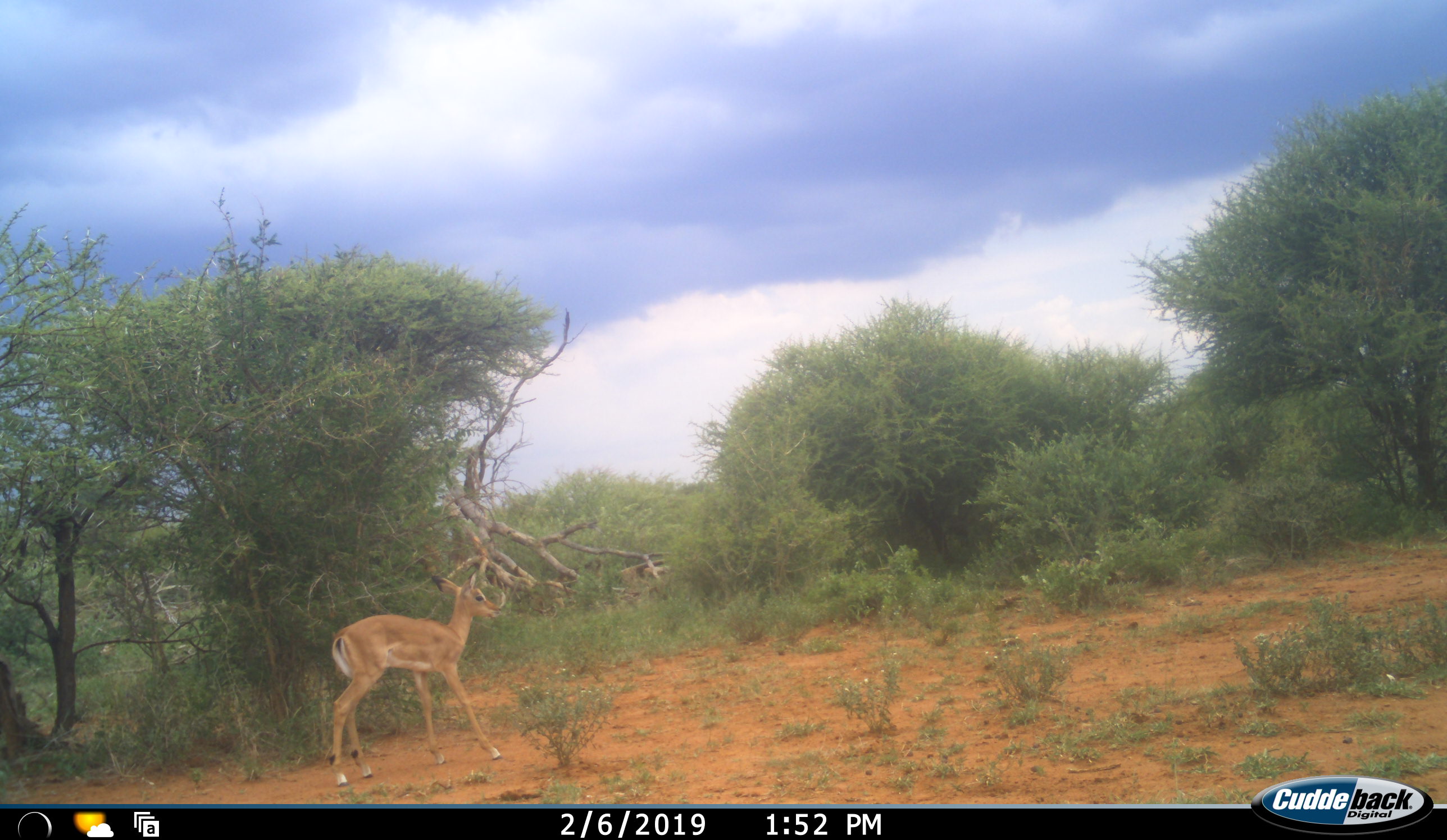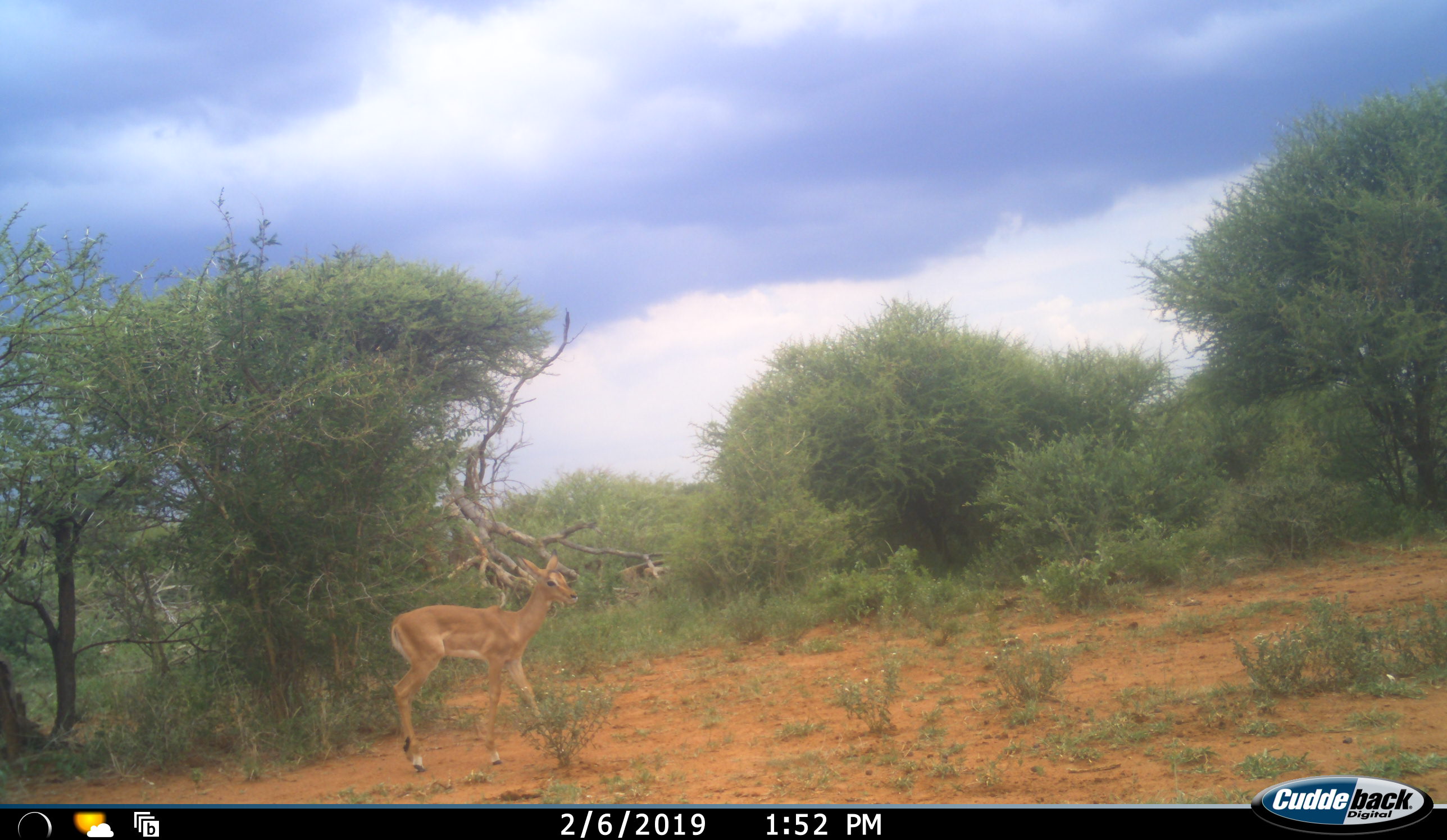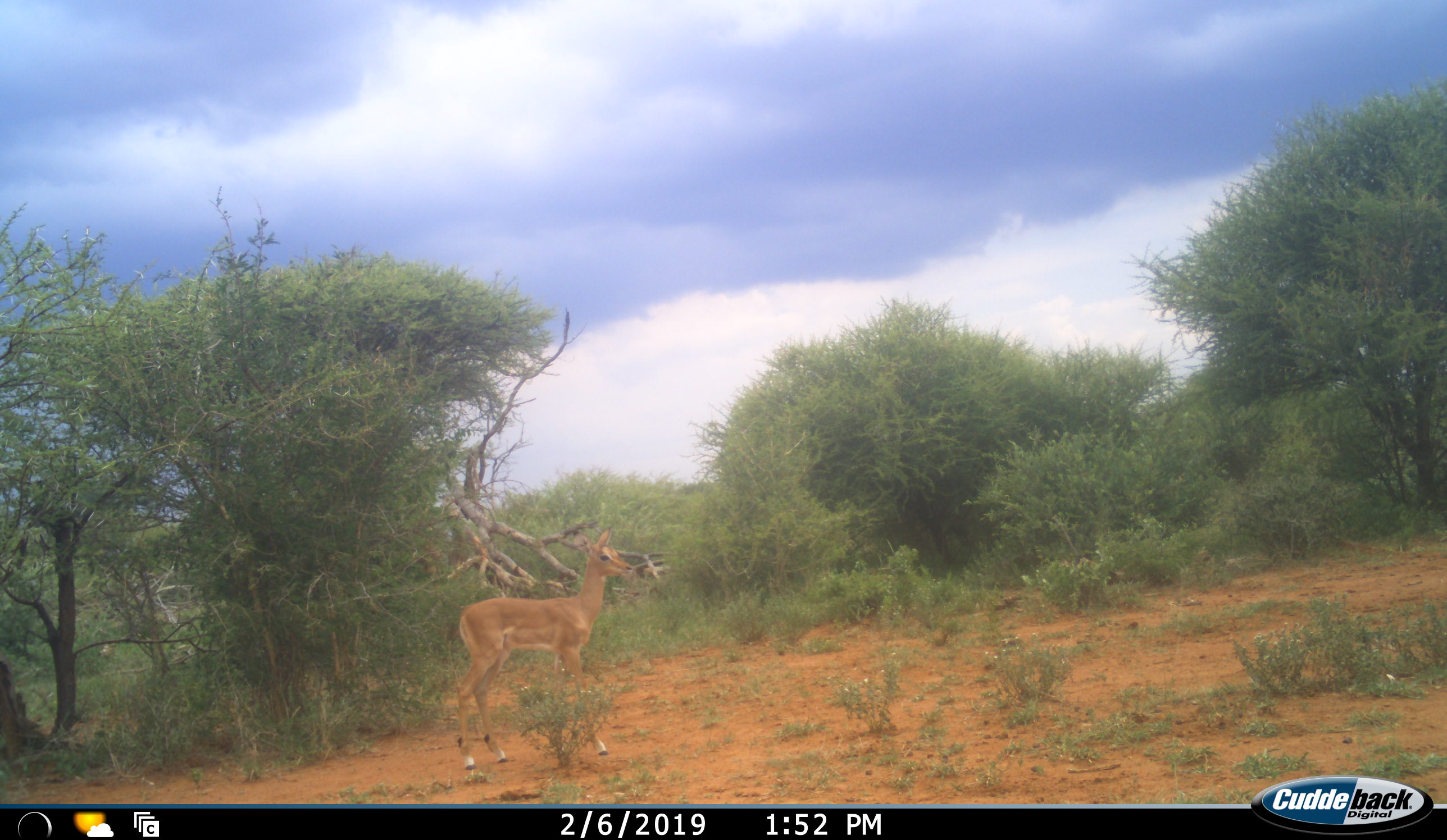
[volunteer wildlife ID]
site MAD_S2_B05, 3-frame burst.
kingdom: Animalia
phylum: Chordata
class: Mammalia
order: Artiodactyla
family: Bovidae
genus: Aepyceros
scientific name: Aepyceros melampus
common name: impala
Impala (Aepyceros melampus), count 1. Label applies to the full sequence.